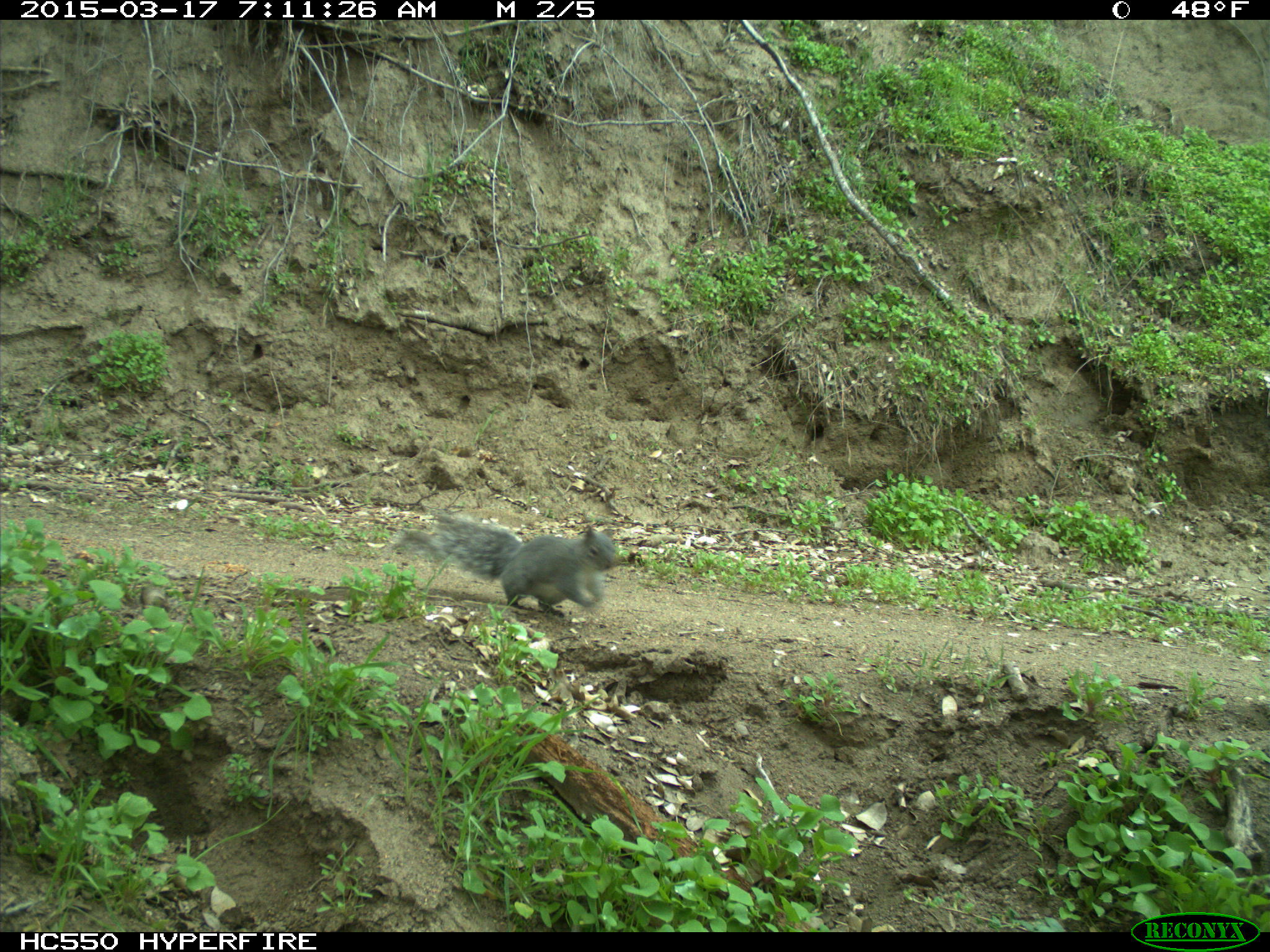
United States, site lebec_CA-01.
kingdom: Animalia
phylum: Chordata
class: Mammalia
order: Rodentia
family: Sciuridae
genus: Sciurus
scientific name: Sciurus carolinensis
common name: eastern gray squirrel